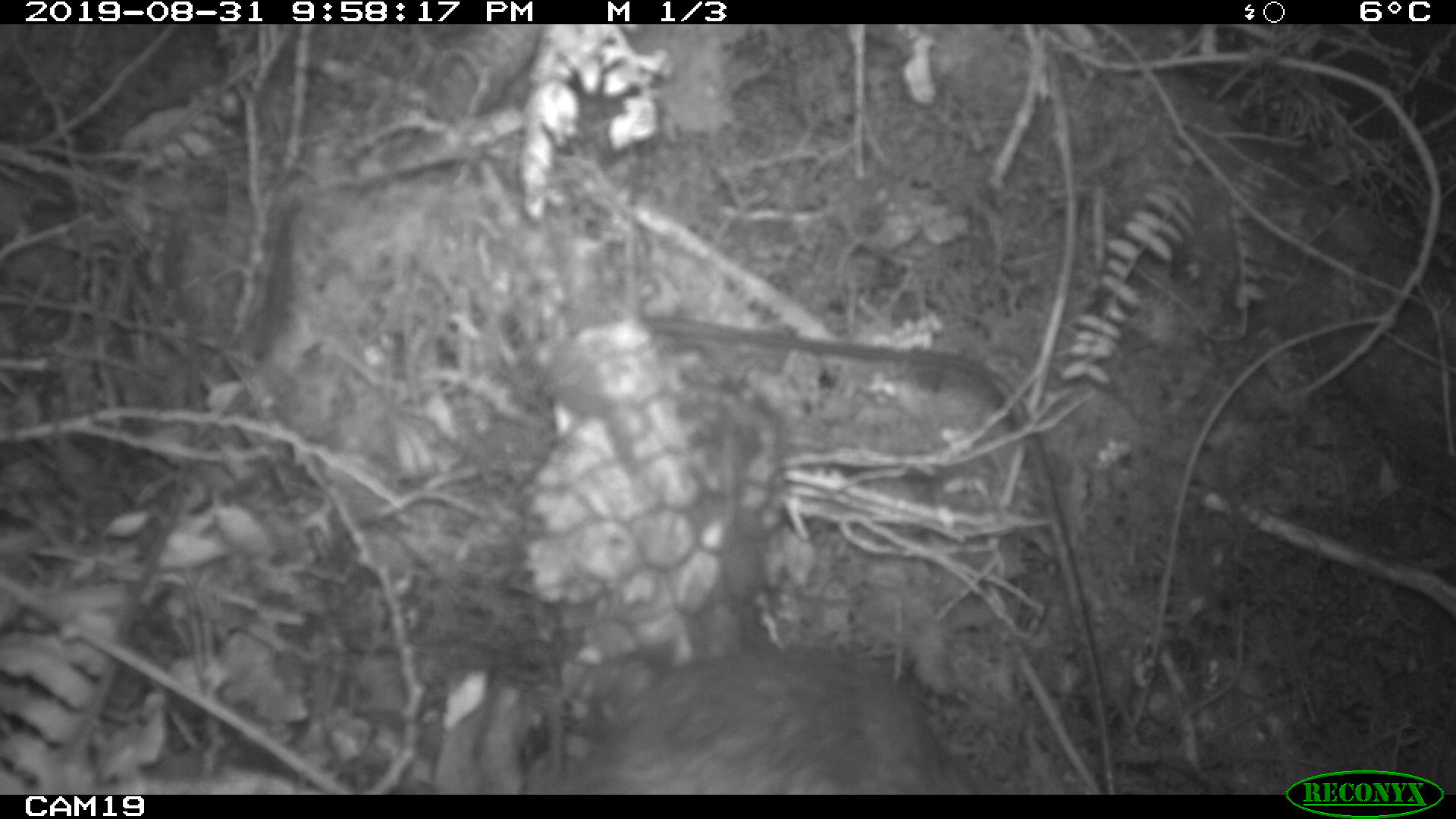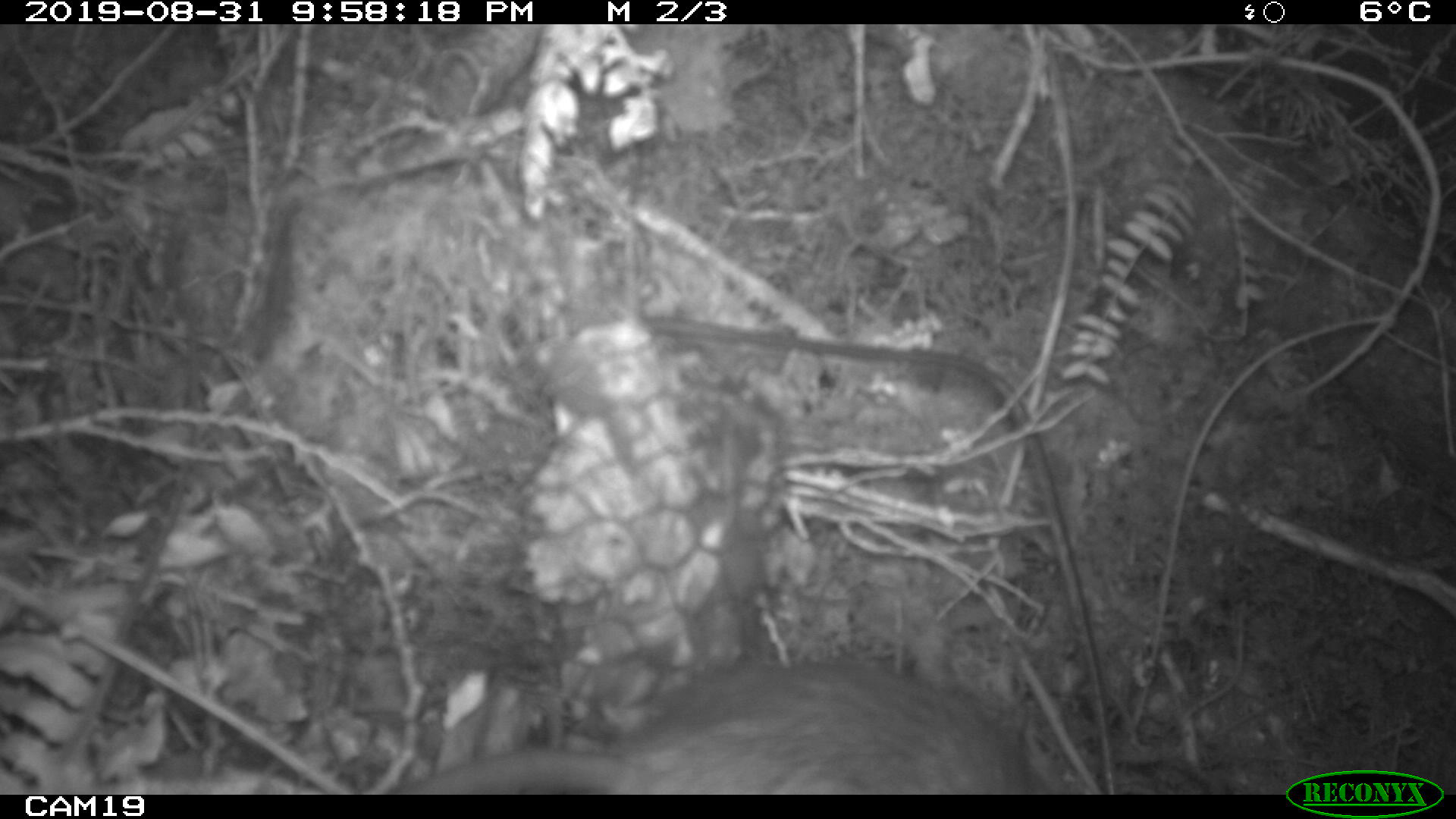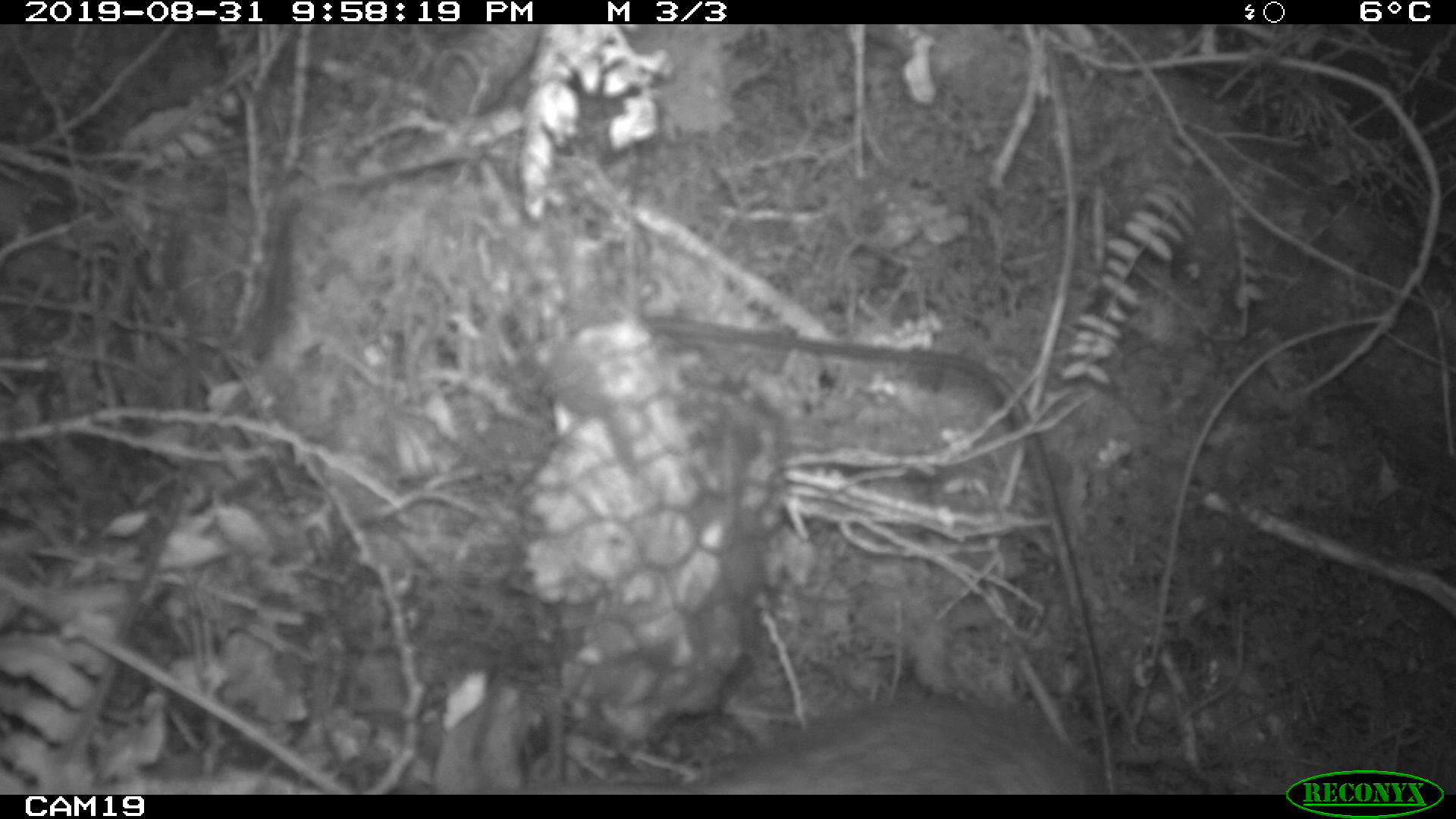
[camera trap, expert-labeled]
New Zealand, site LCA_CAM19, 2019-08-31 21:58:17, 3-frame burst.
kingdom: Animalia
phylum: Chordata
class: Mammalia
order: Rodentia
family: Muridae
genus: Rattus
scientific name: Rattus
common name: rat